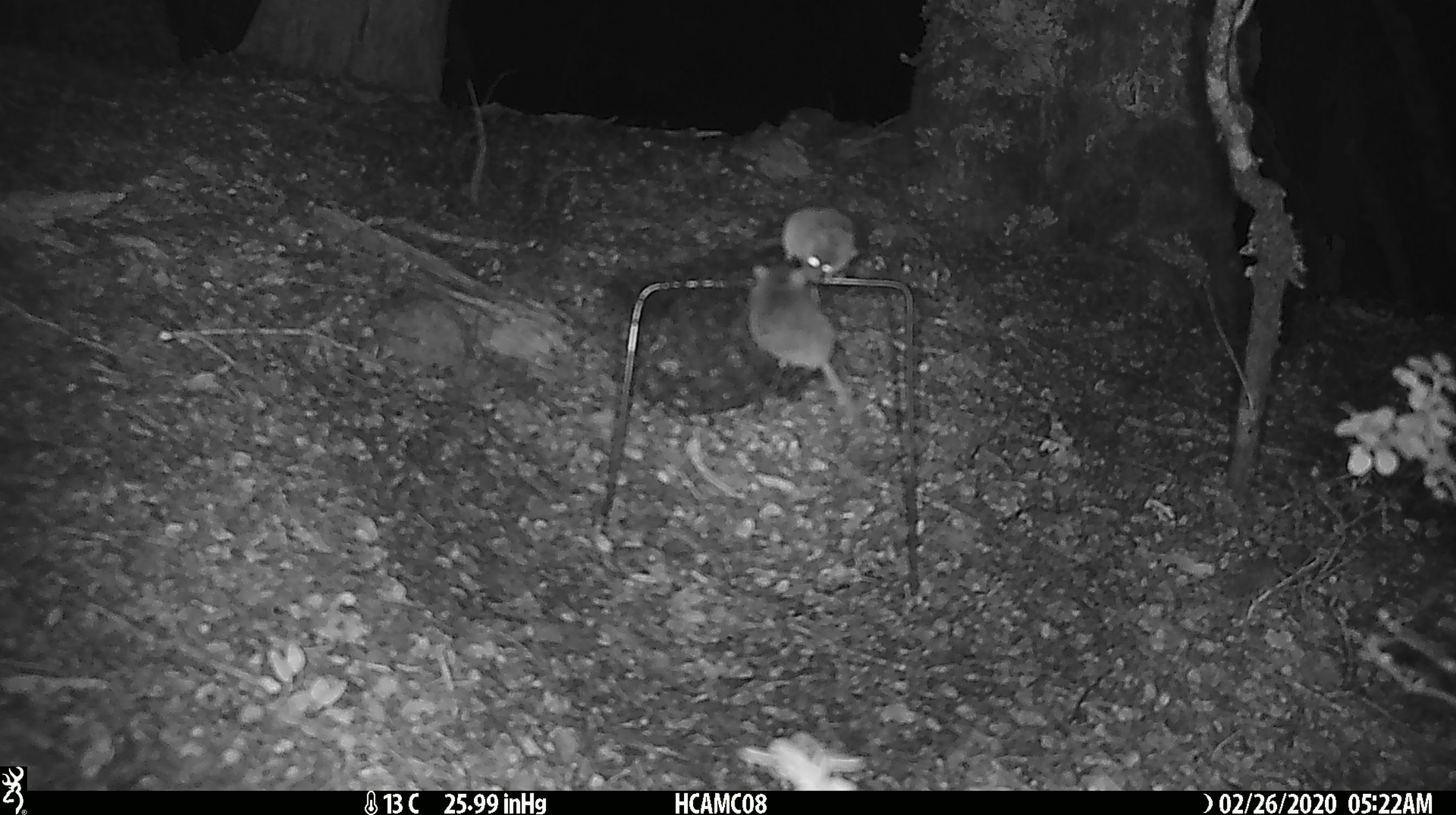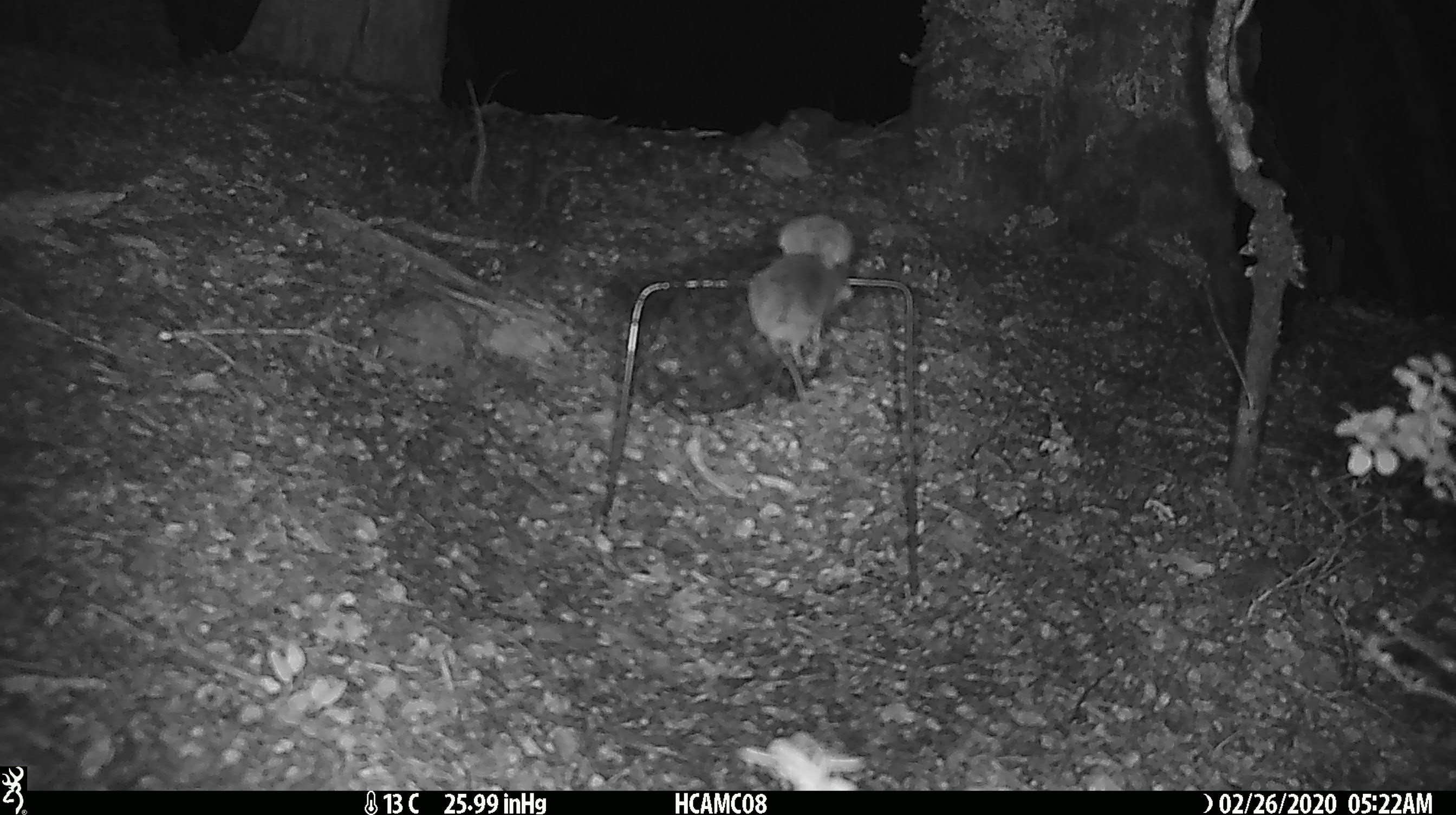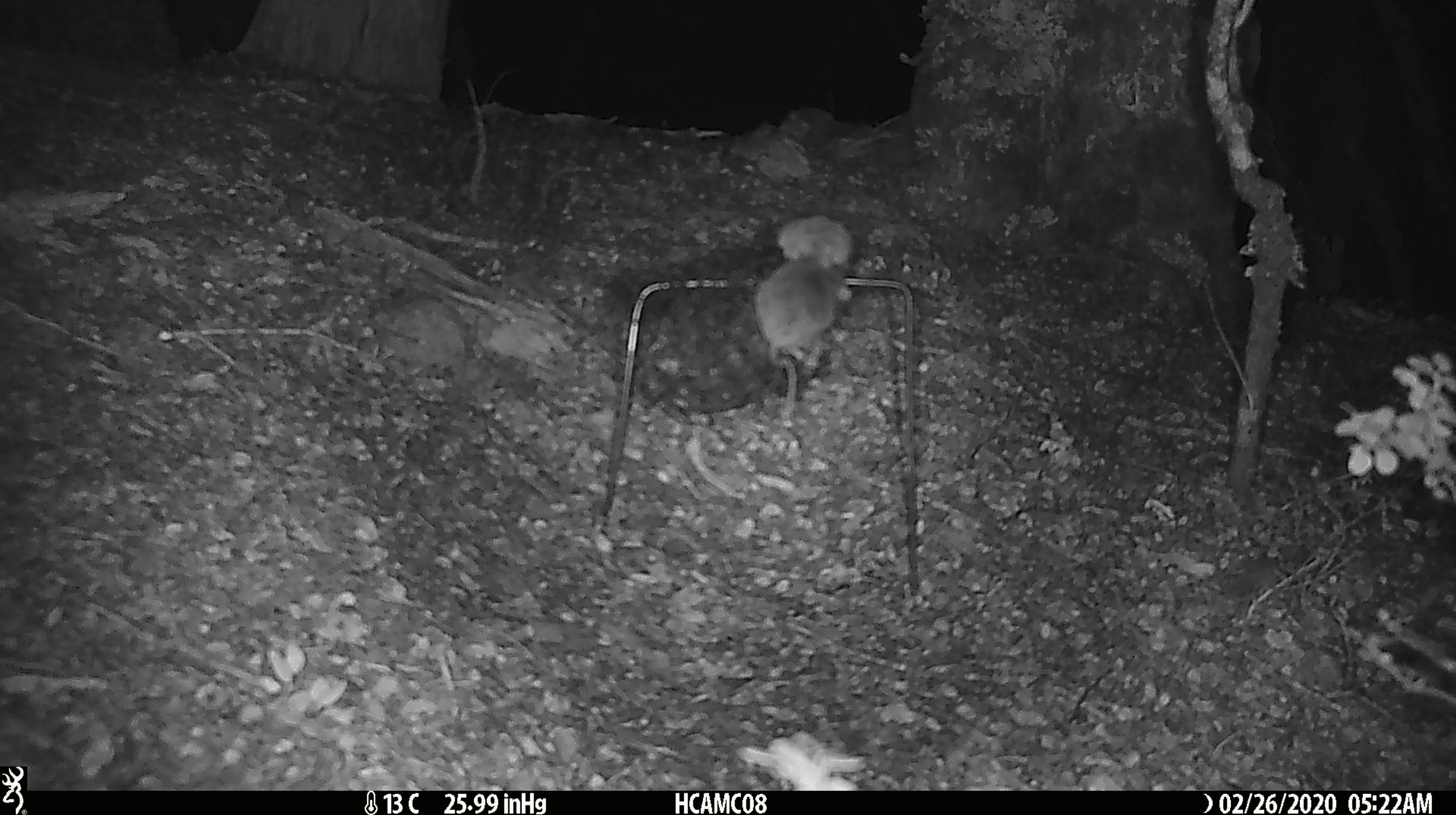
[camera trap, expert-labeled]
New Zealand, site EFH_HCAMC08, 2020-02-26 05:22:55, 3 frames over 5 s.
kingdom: Animalia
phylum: Chordata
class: Mammalia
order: Rodentia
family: Muridae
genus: Mus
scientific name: Mus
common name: mouse